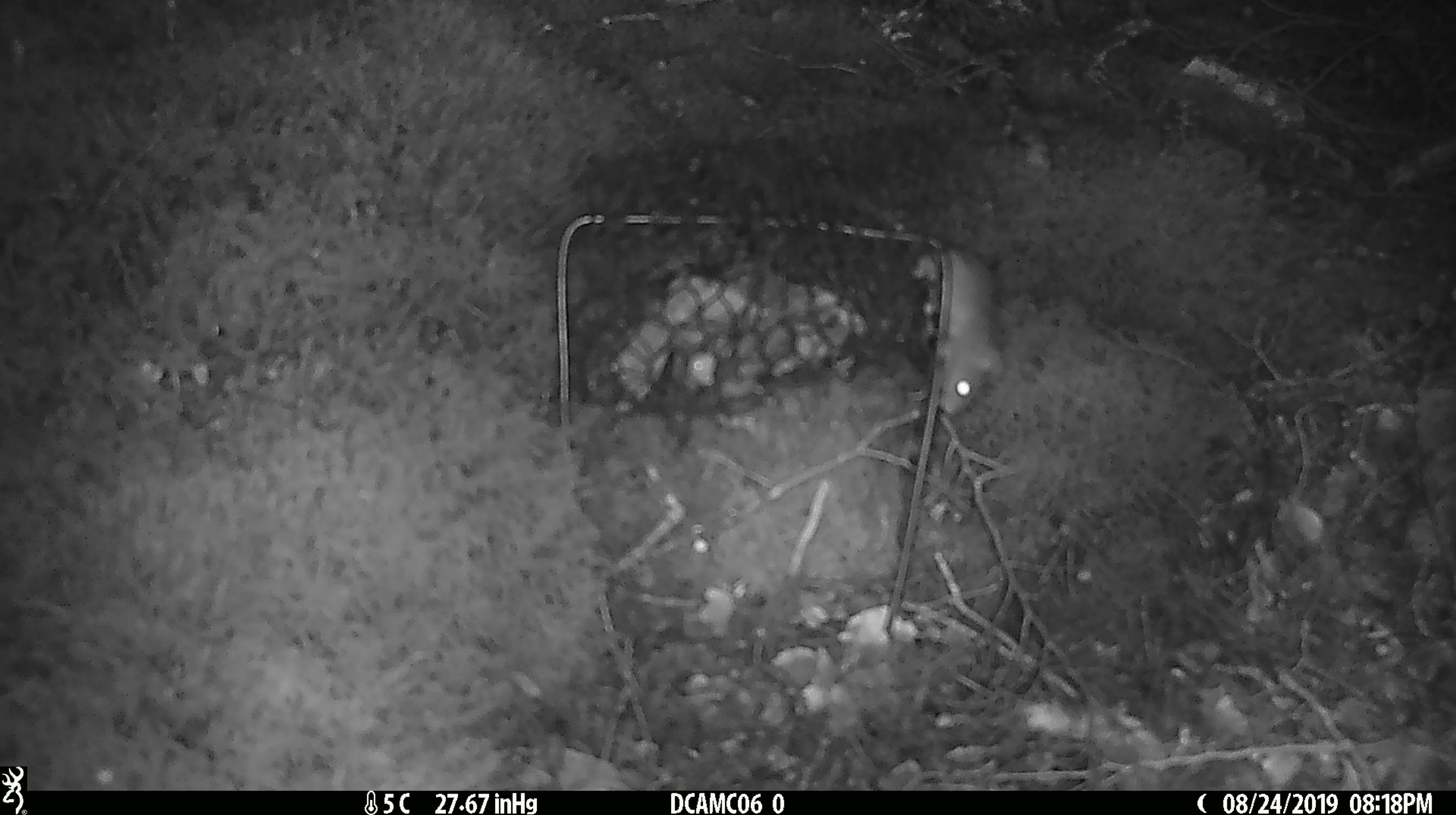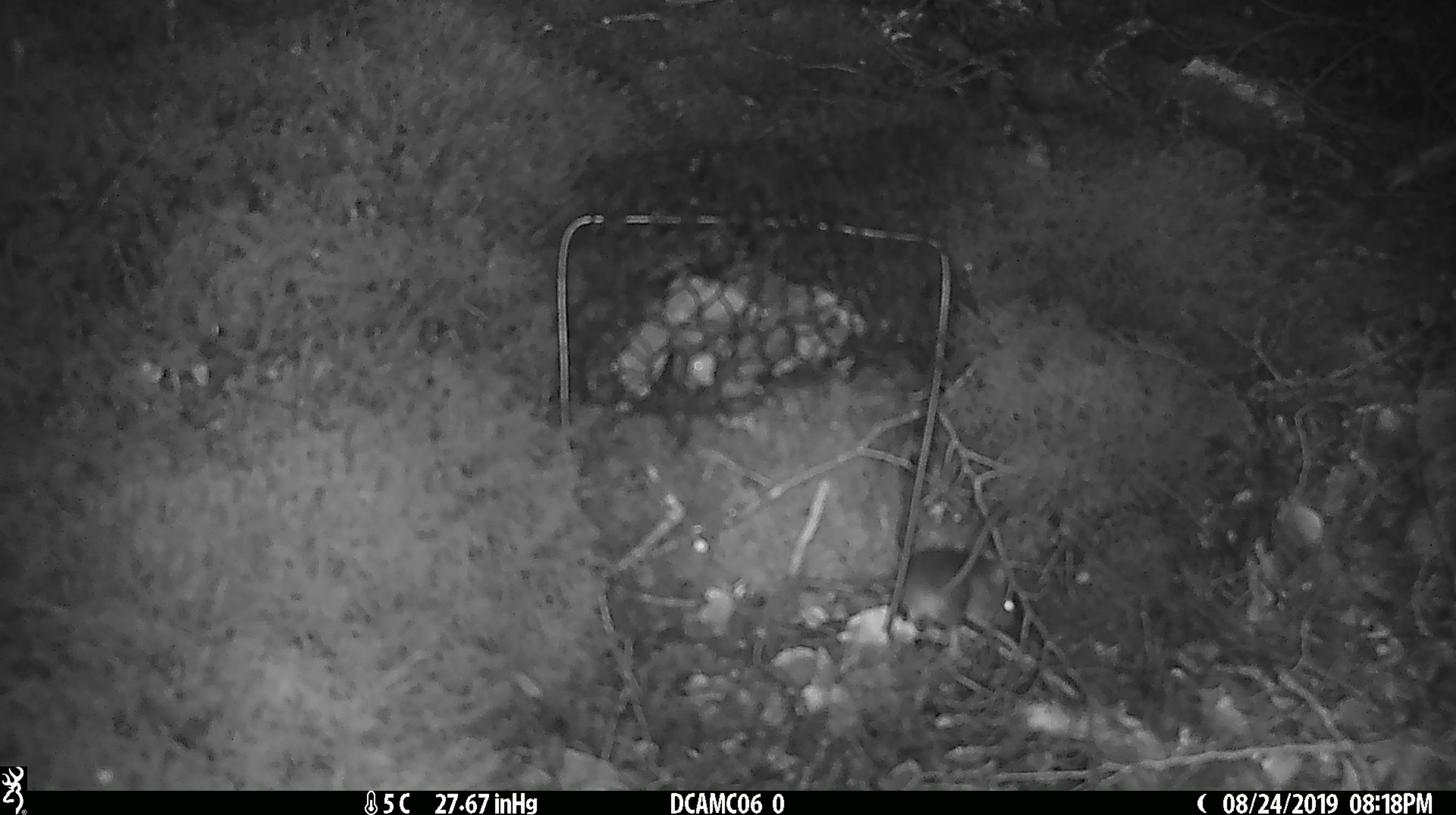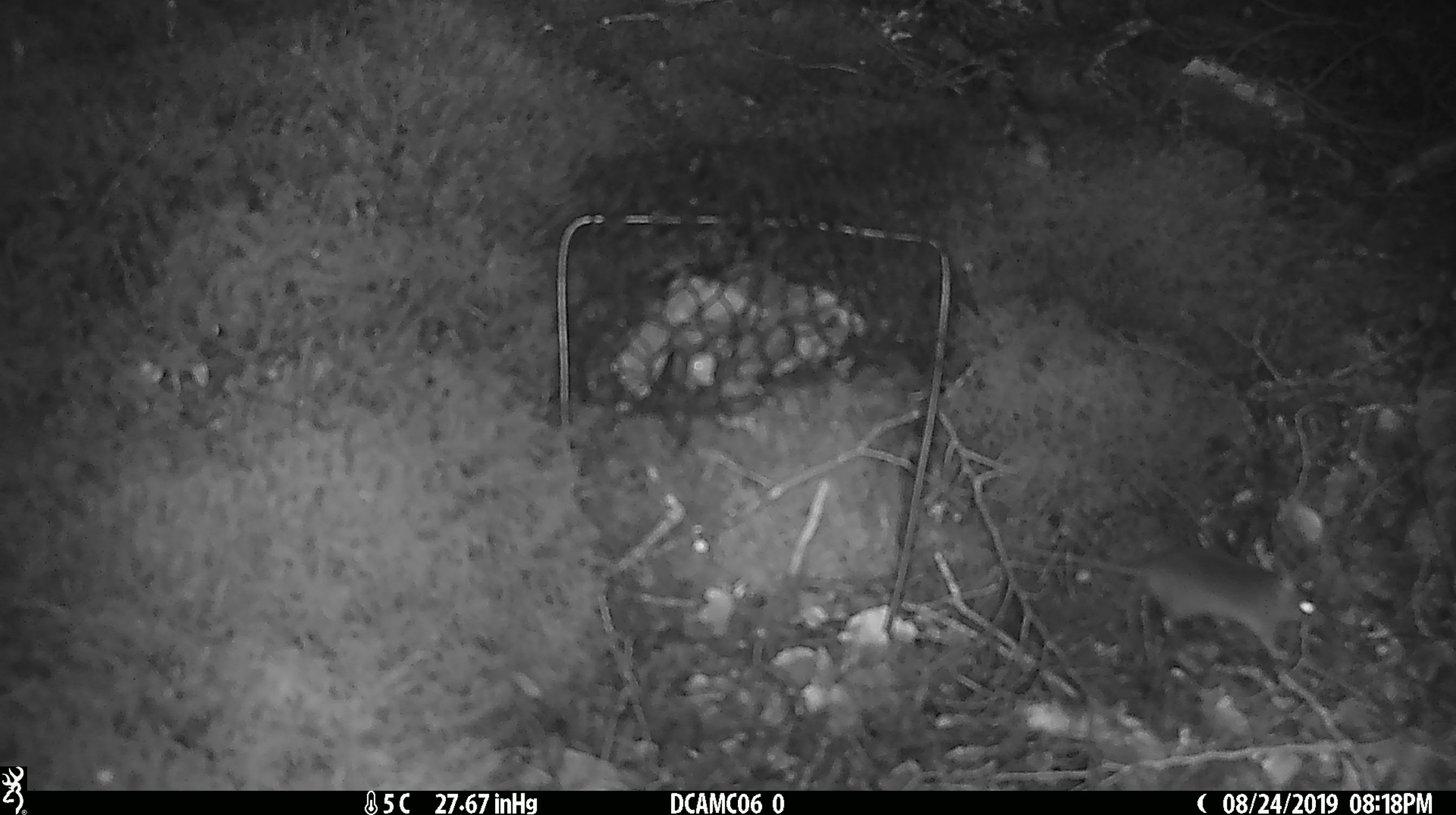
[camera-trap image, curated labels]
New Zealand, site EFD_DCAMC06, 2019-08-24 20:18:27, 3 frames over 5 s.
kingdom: Animalia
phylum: Chordata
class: Mammalia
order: Rodentia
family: Muridae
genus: Mus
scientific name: Mus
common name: mouse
Mouse (Mus).